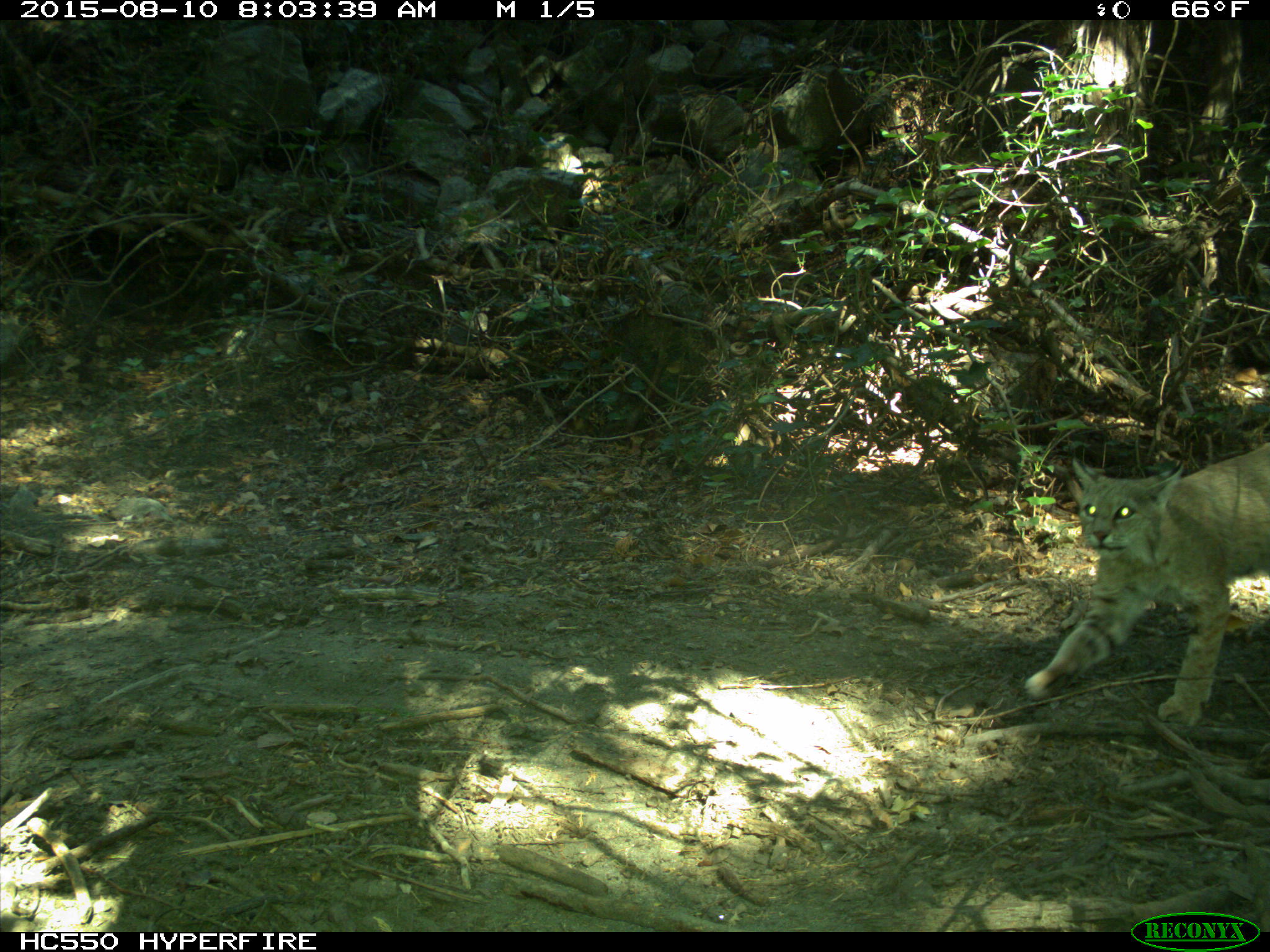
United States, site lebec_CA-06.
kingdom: Animalia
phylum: Chordata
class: Mammalia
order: Carnivora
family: Felidae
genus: Lynx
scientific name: Lynx rufus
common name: bobcat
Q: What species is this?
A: Lynx rufus (bobcat).